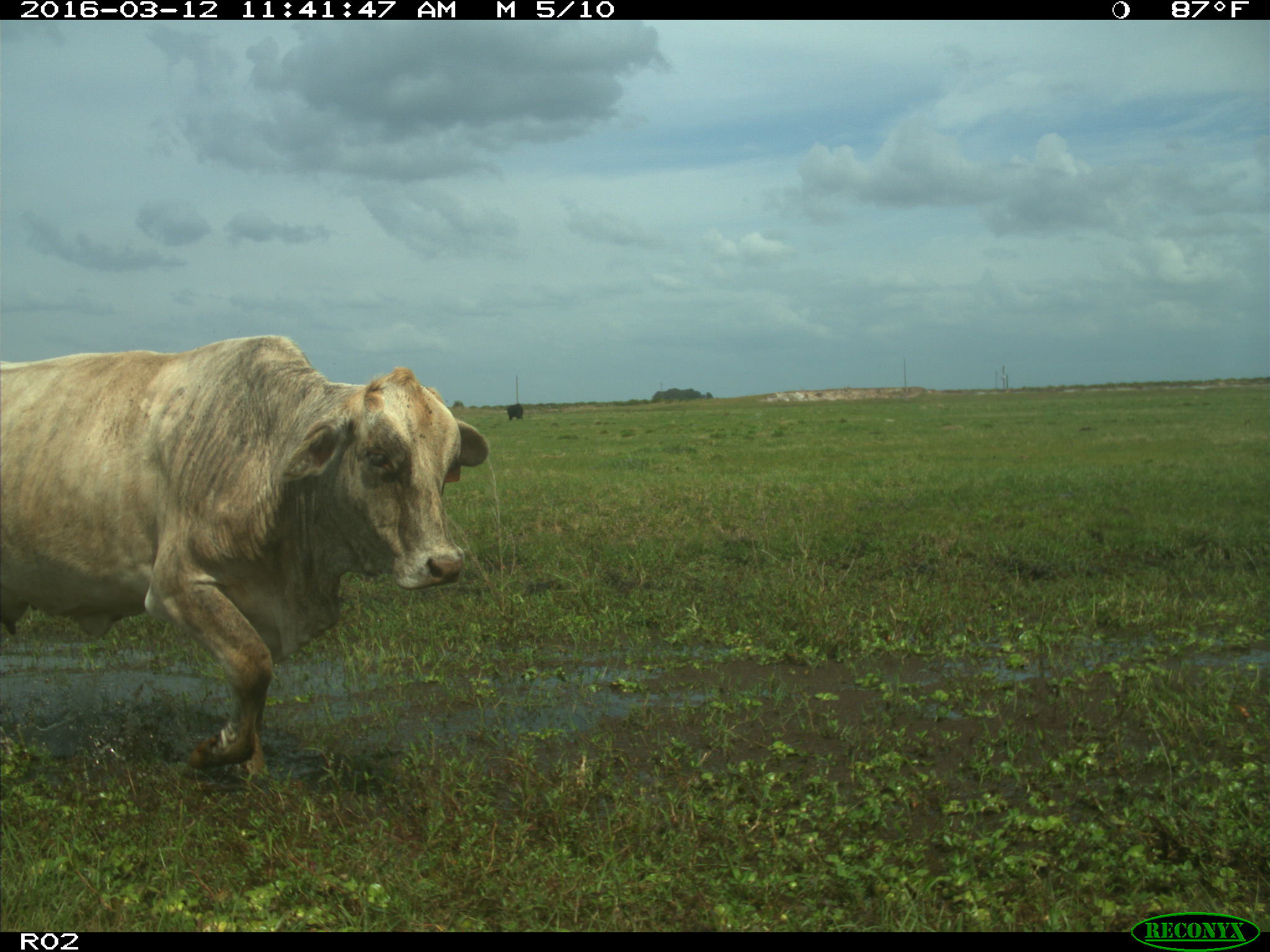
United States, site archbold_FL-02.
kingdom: Animalia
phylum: Chordata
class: Mammalia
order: Artiodactyla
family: Bovidae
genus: Bos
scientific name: Bos taurus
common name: domestic cow